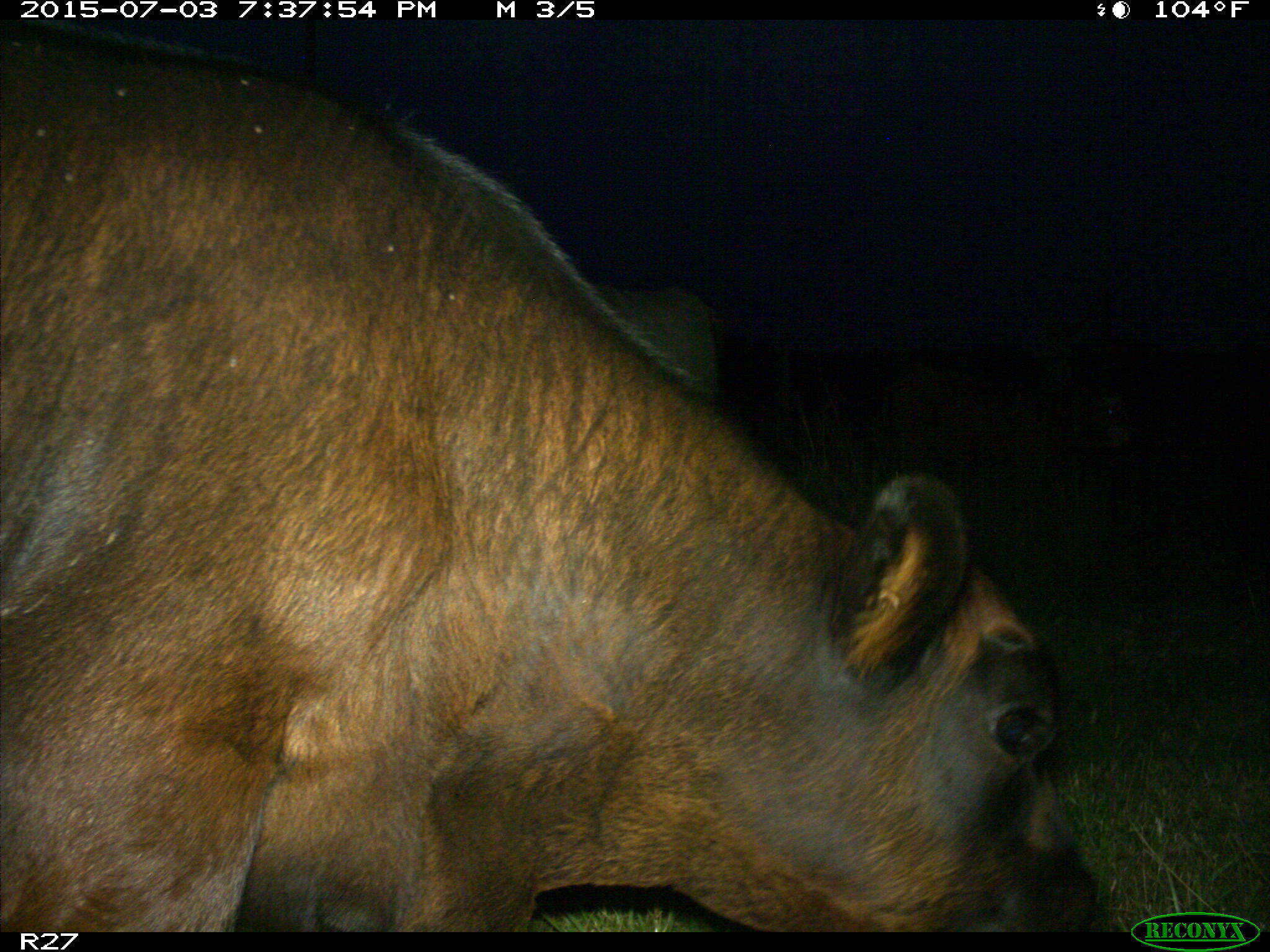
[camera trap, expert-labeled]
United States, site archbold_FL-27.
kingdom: Animalia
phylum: Chordata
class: Mammalia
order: Artiodactyla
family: Bovidae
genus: Bos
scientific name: Bos taurus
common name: domestic cow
Bos taurus (domestic cow).